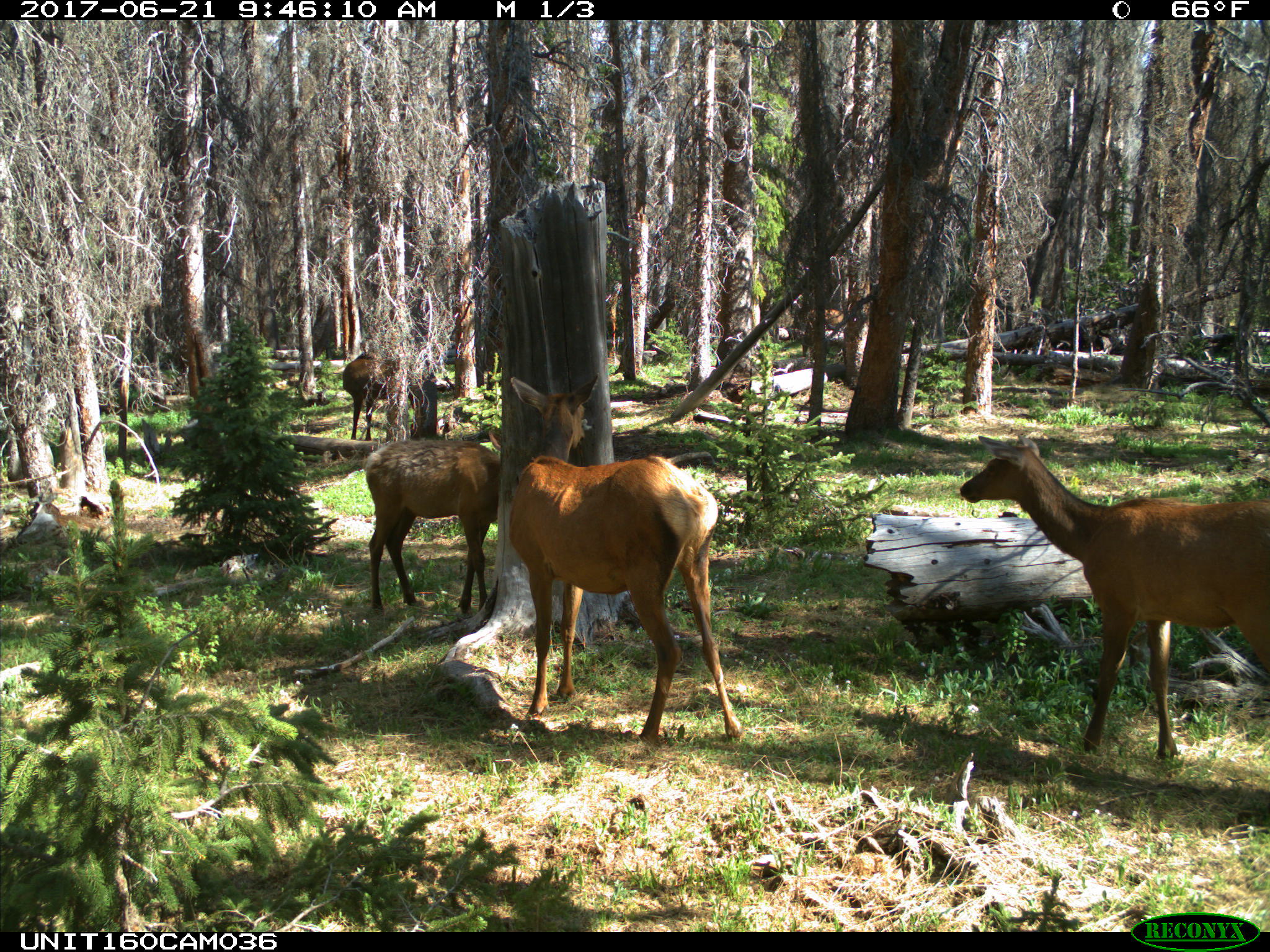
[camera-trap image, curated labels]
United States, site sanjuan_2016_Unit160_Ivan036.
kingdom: Animalia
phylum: Chordata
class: Mammalia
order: Artiodactyla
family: Cervidae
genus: Cervus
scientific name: Cervus elaphus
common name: red deer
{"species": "Cervus elaphus (red deer)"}